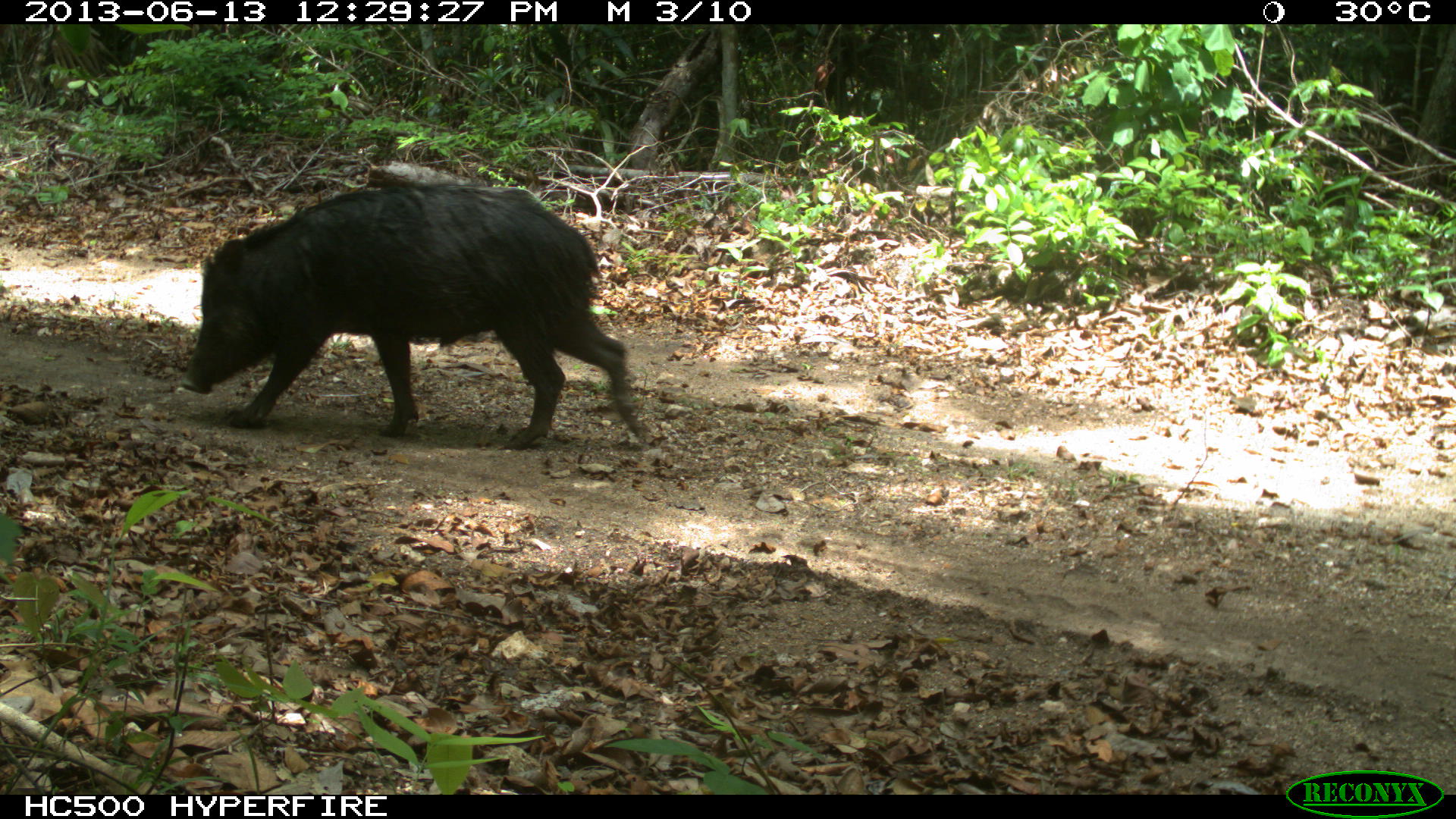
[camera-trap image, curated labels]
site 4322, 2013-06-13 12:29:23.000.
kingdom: Animalia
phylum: Chordata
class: Mammalia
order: Artiodactyla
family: Tayassuidae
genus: Tayassu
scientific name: Tayassu pecari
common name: white-lipped peccary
Tayassu pecari (white-lipped peccary), count 3.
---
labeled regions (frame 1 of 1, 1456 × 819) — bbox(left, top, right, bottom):
tayassu pecari: bbox(178, 180, 654, 454)